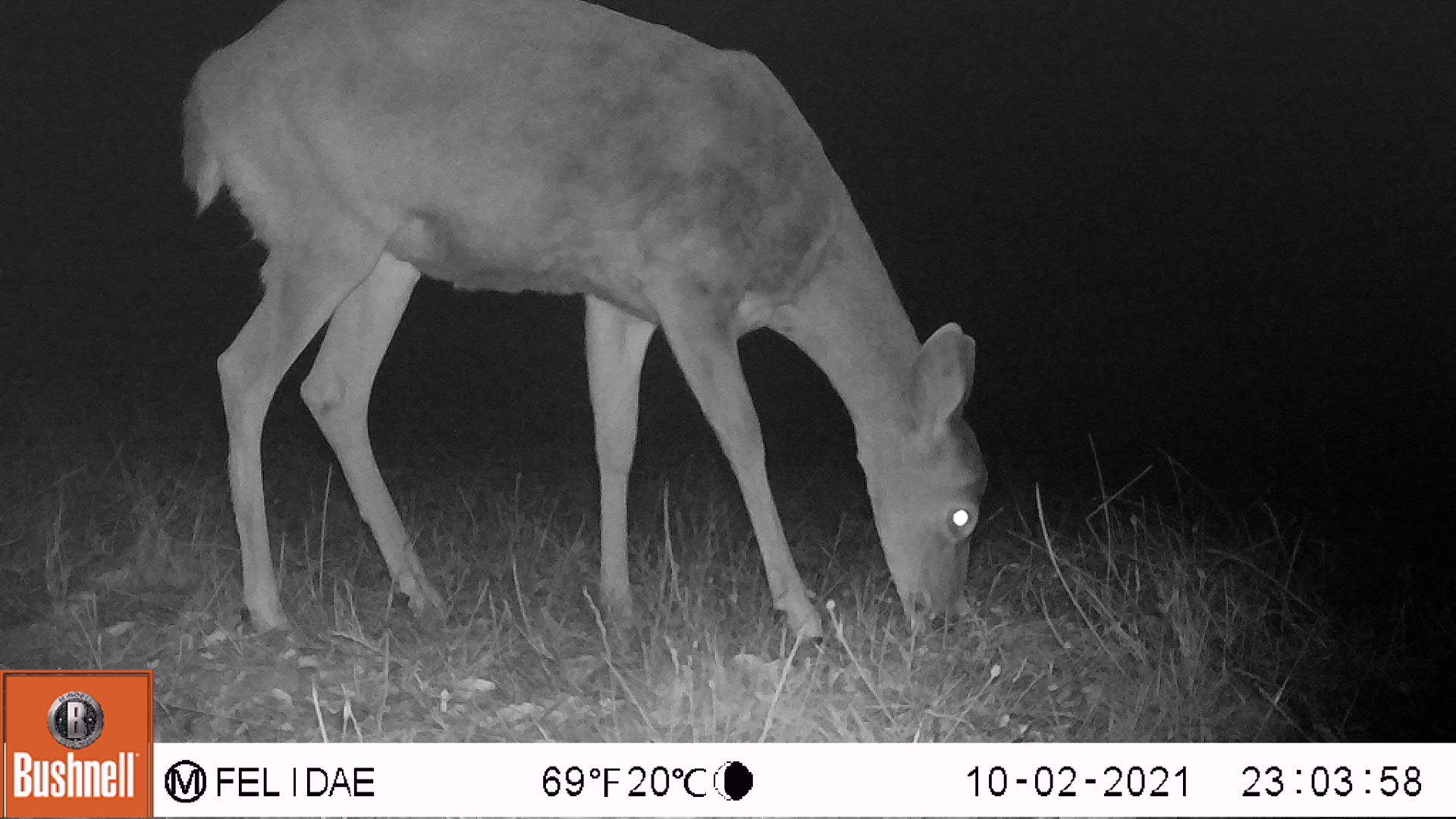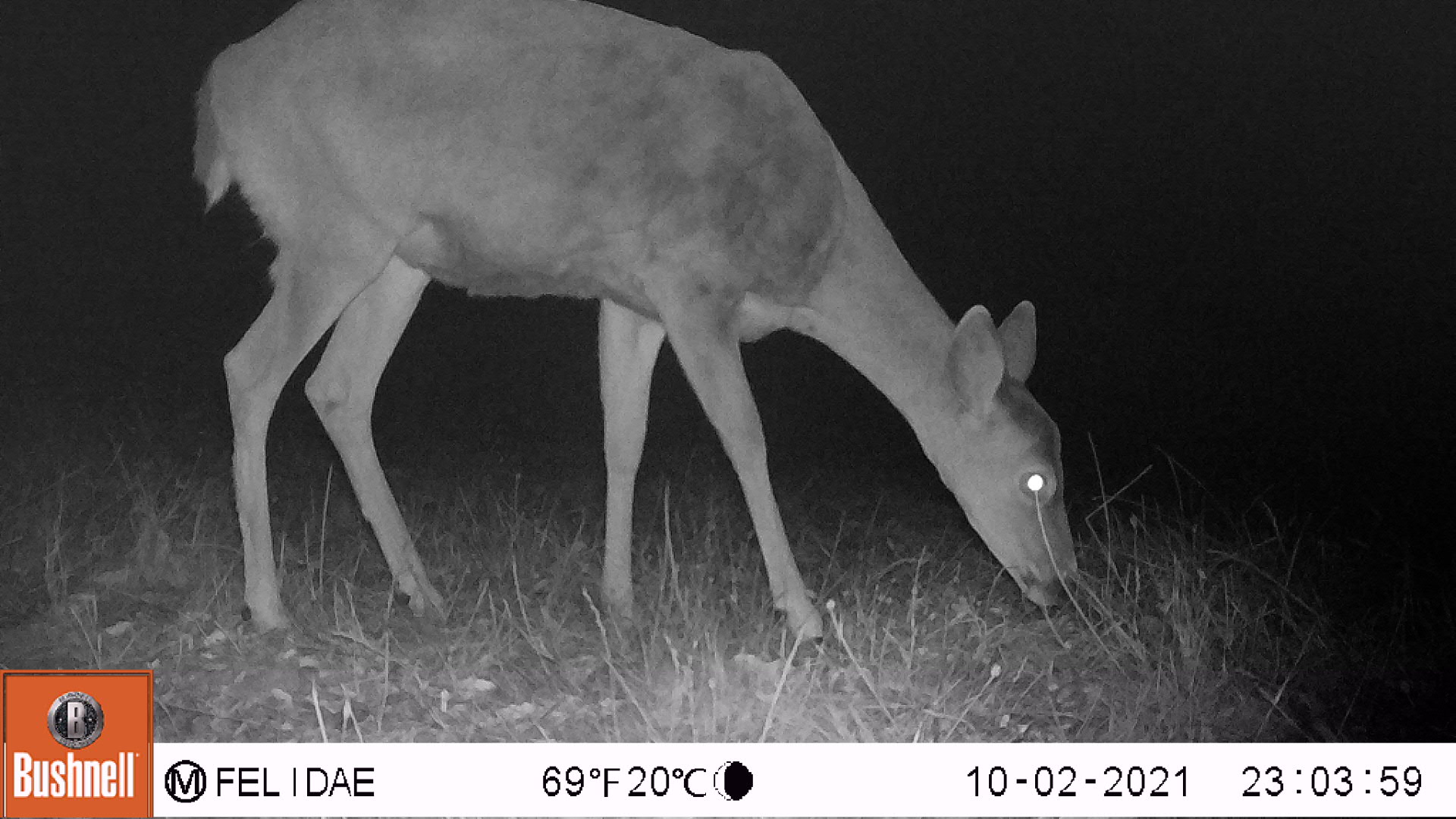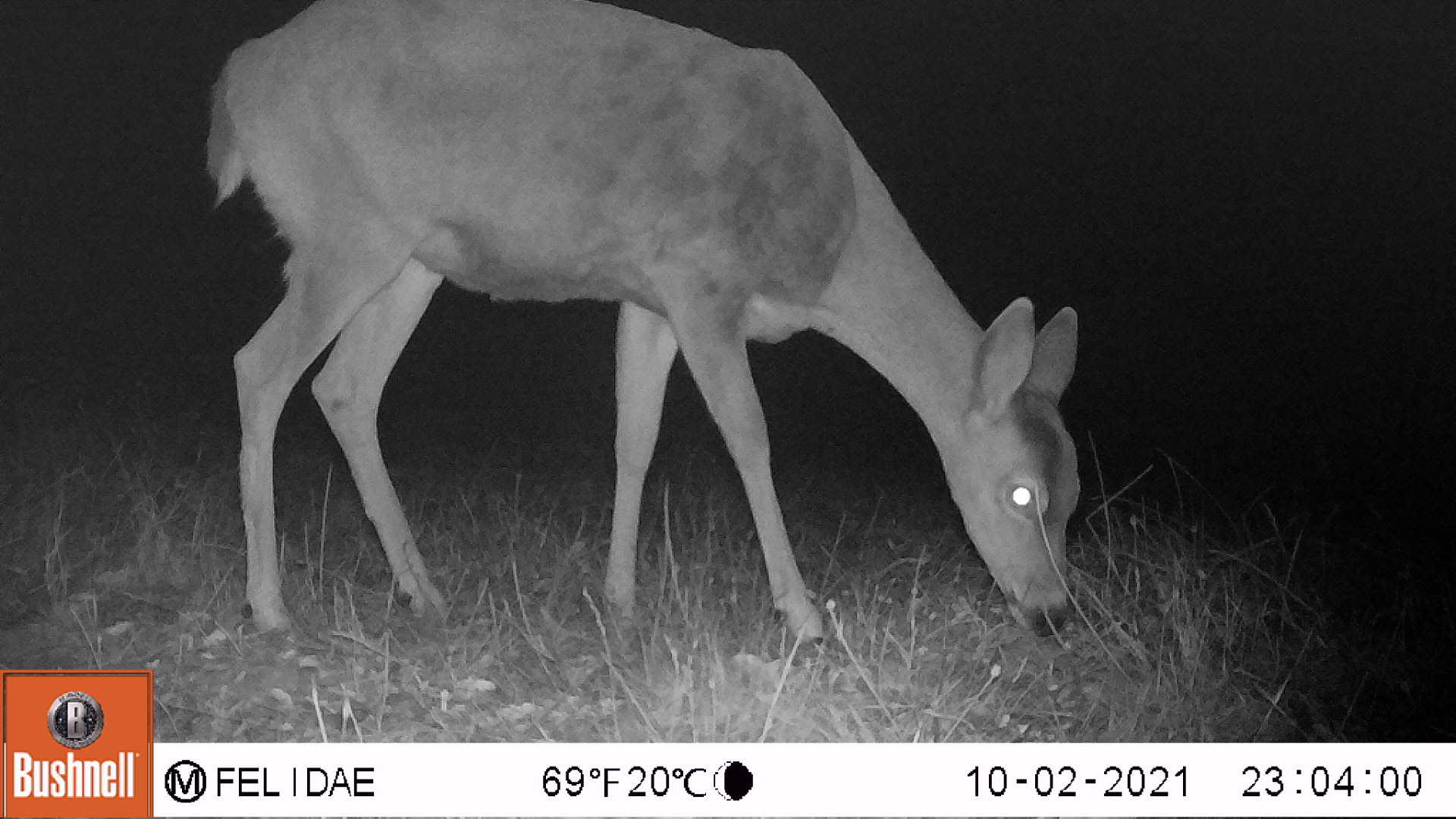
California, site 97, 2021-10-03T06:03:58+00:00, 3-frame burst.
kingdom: Animalia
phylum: Chordata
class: Mammalia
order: Artiodactyla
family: Cervidae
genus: Odocoileus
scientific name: Odocoileus hemionus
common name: mule deer